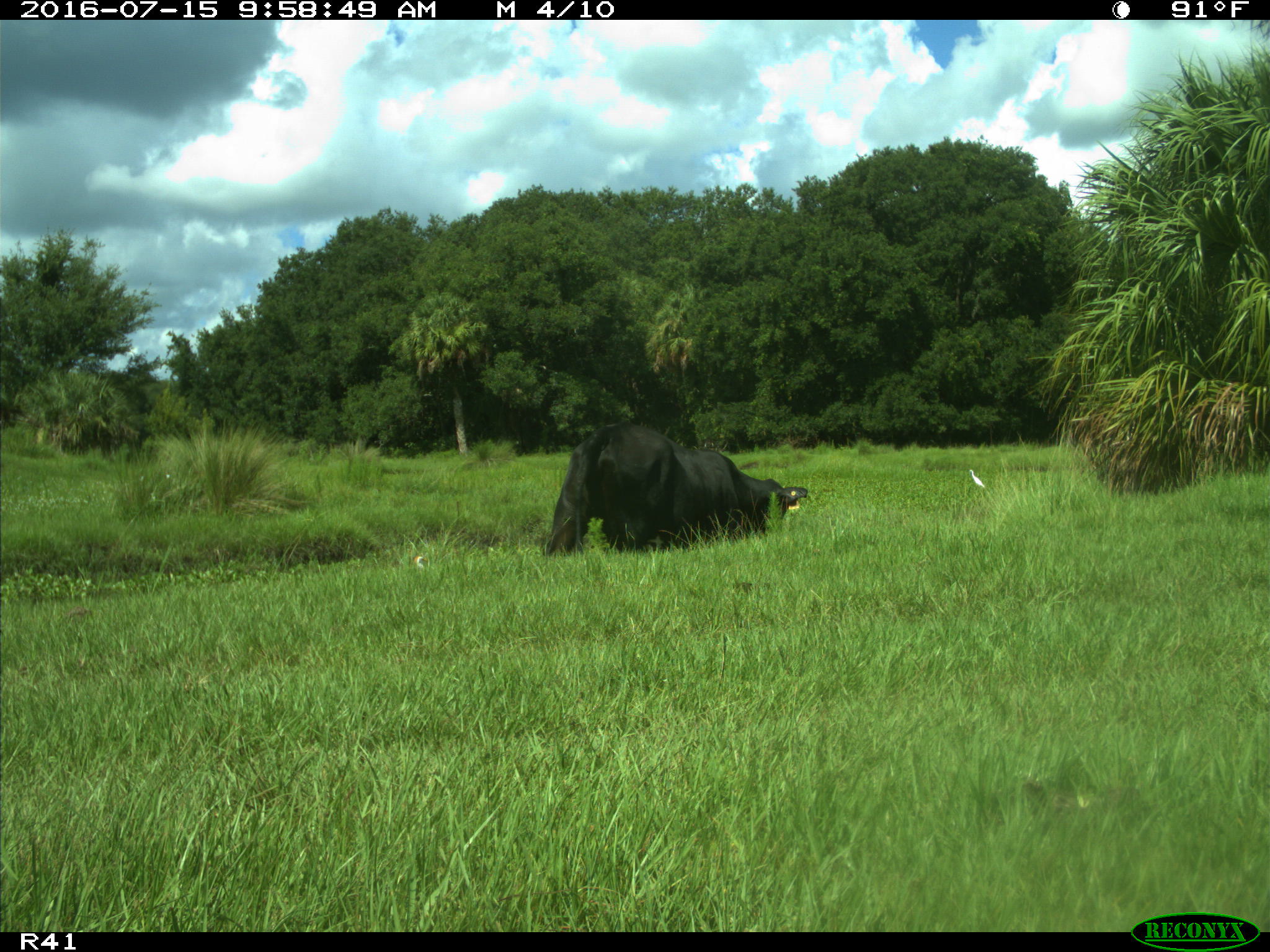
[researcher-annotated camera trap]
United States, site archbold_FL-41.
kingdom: Animalia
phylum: Chordata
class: Mammalia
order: Artiodactyla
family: Bovidae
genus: Bos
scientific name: Bos taurus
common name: domestic cow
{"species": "Bos taurus (domestic cow)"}